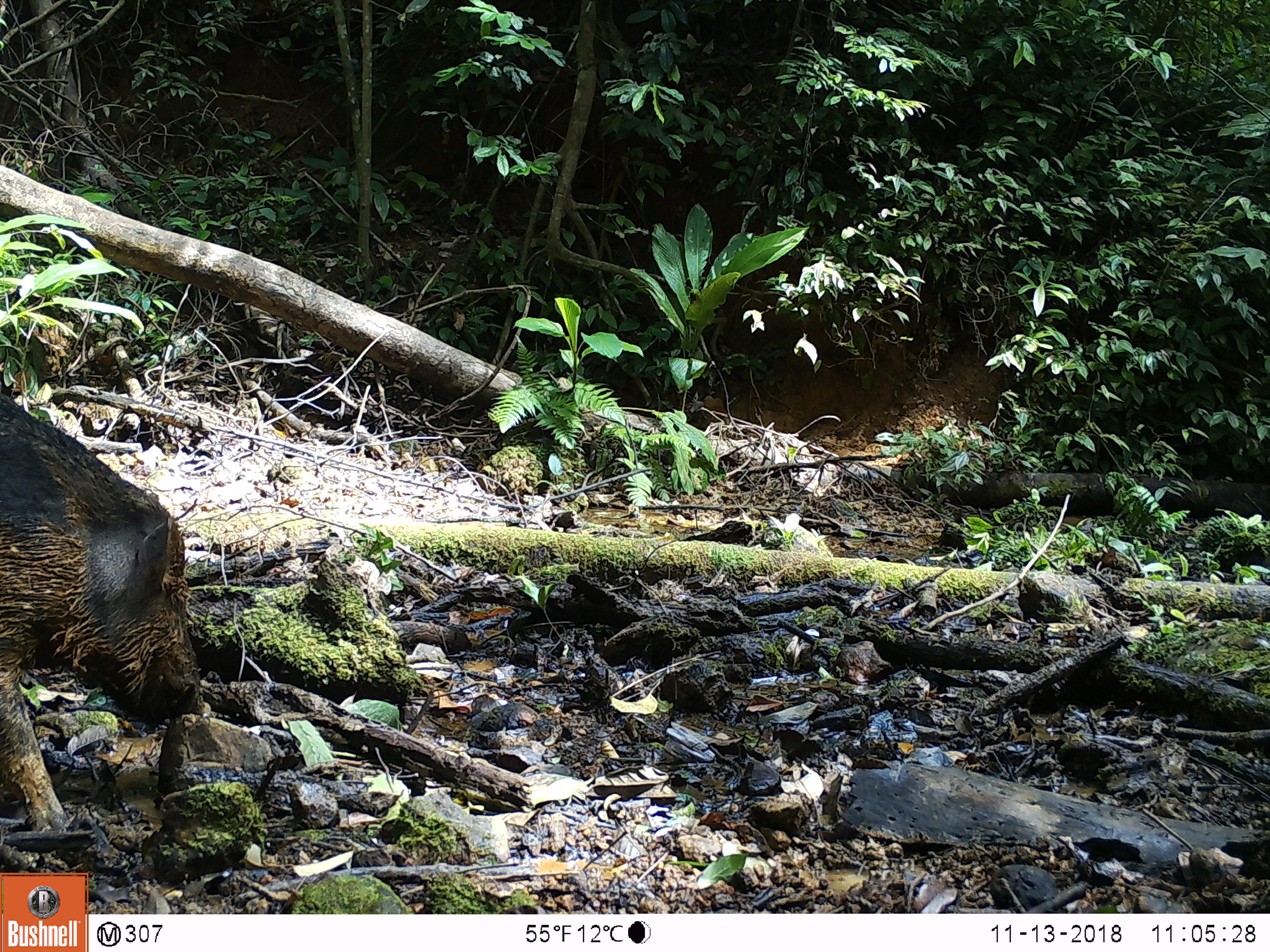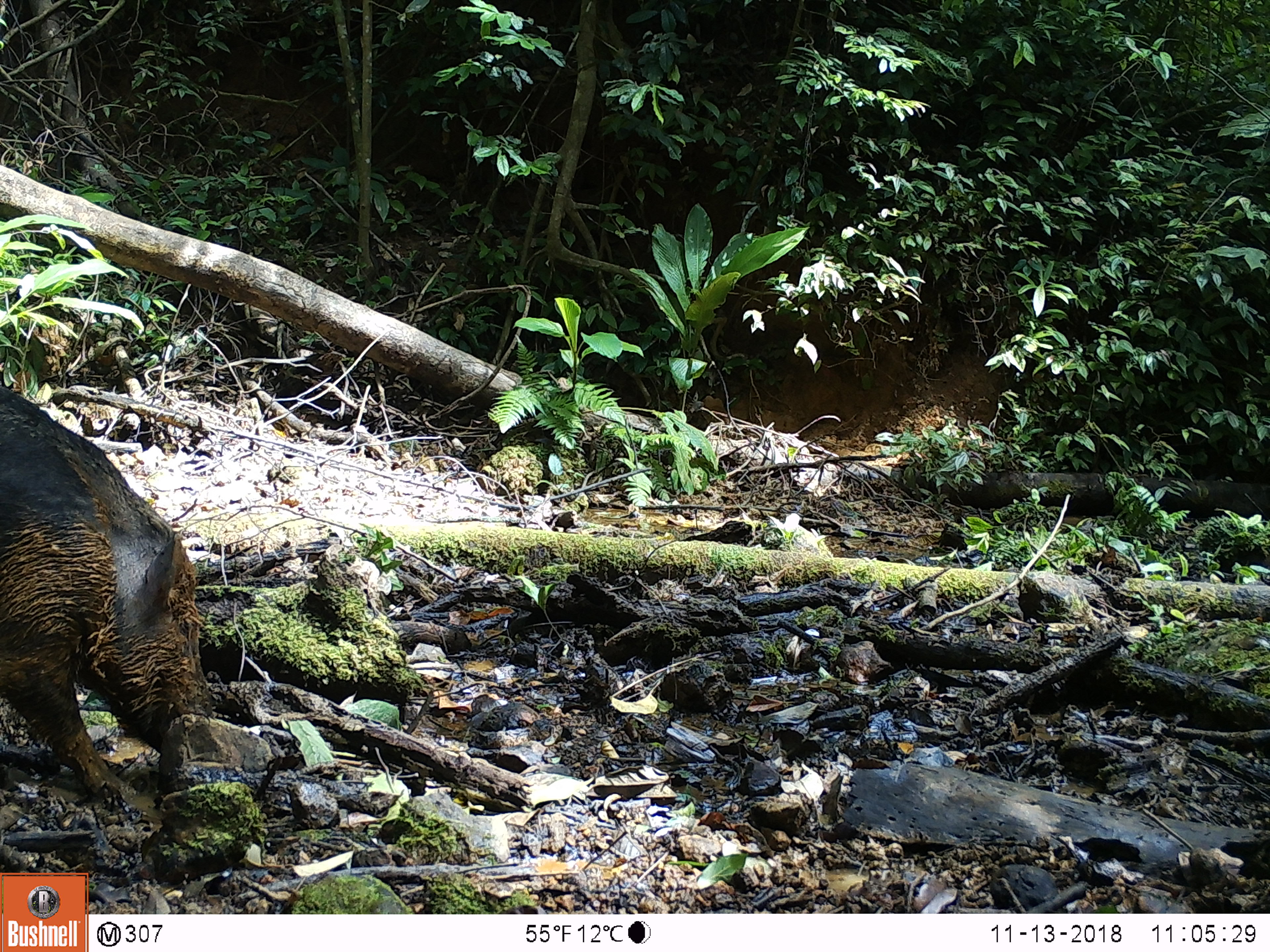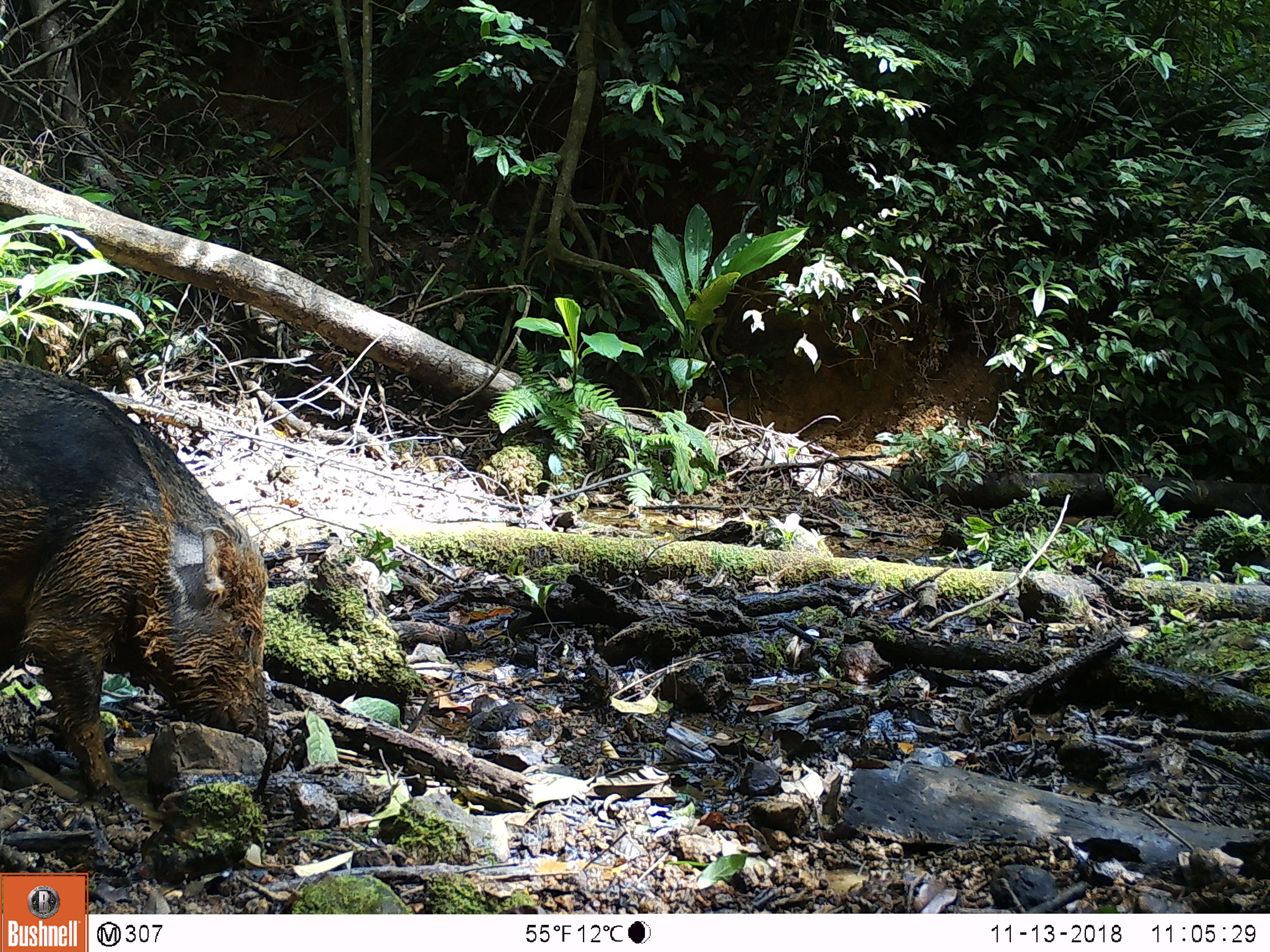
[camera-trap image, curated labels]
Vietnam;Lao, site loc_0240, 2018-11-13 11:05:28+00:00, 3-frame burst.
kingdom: Animalia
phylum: Chordata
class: Mammalia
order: Artiodactyla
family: Suidae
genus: Sus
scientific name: Sus scrofa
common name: eurasian wild pig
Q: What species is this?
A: Eurasian wild pig (Sus scrofa).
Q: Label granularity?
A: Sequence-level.